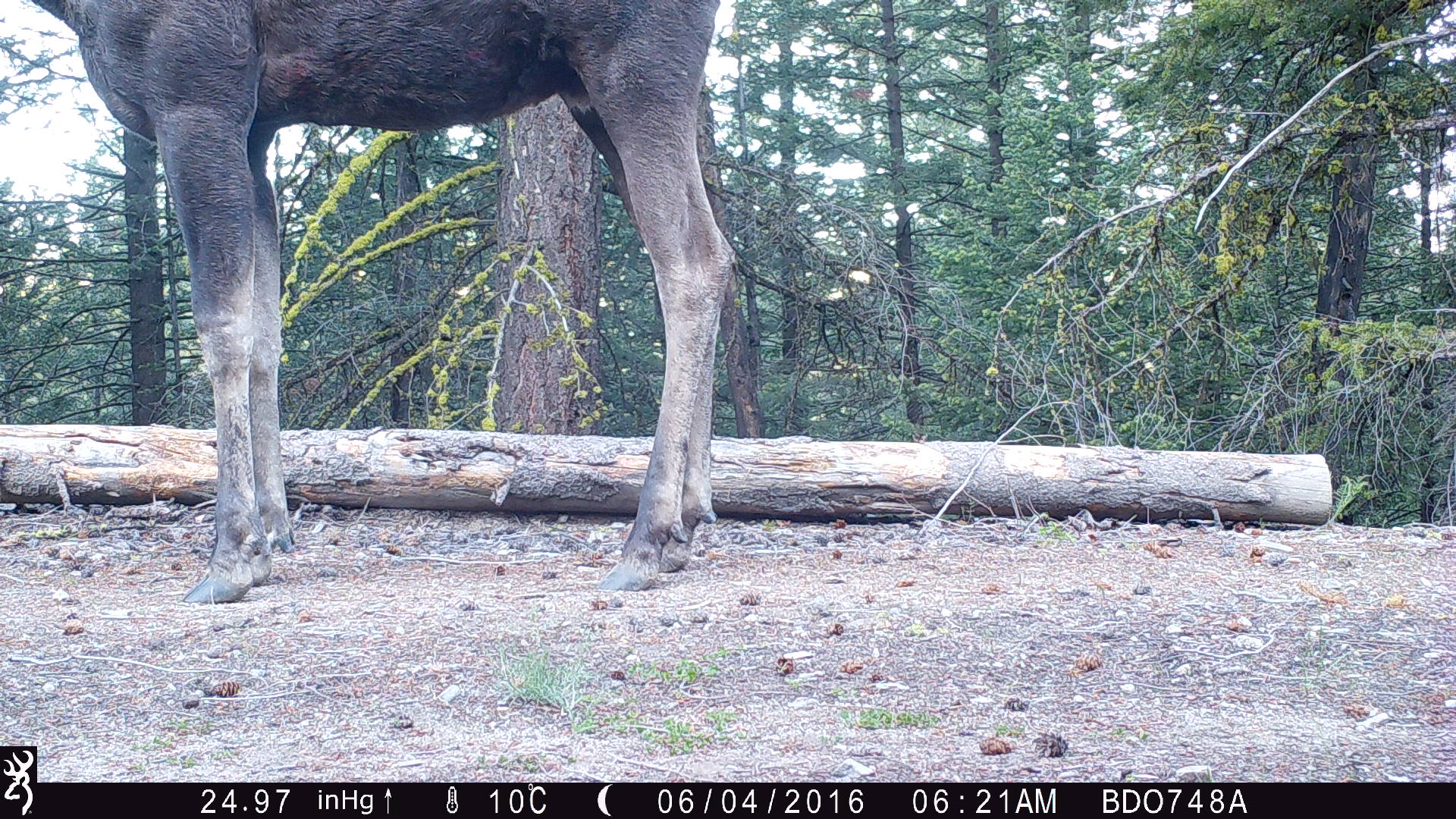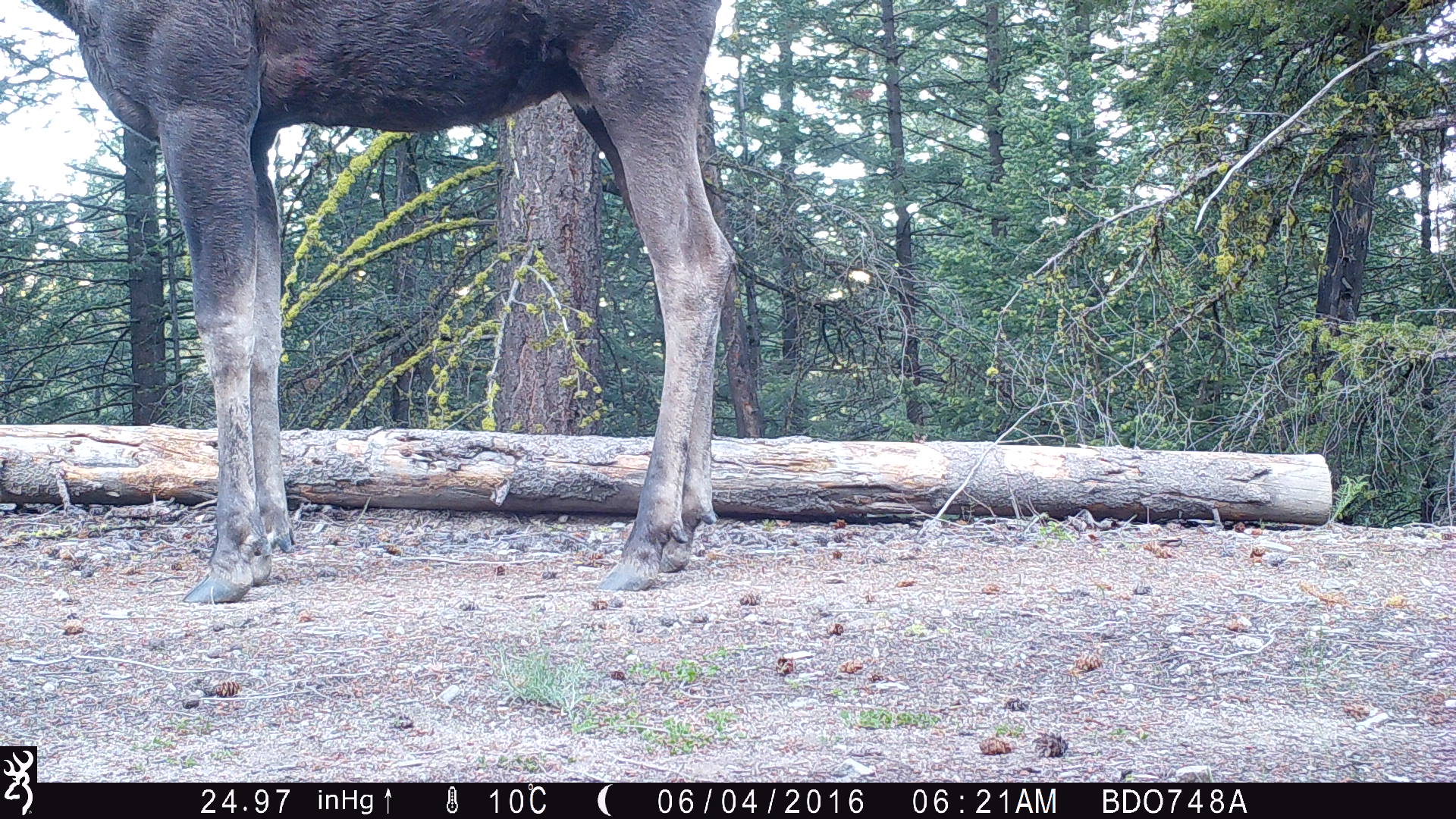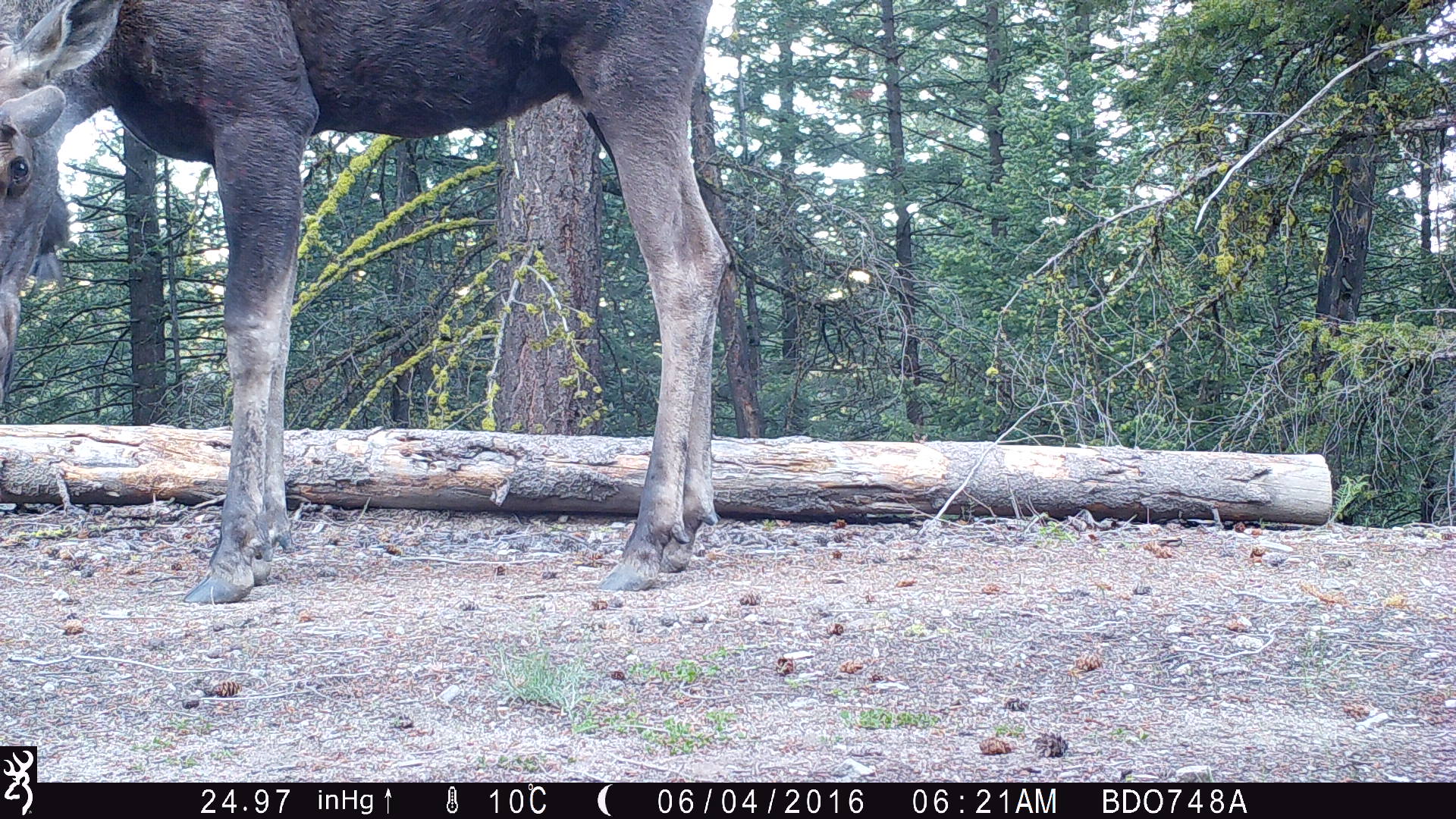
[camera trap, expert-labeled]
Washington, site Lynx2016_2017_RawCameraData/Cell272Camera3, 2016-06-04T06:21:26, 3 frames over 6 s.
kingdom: Animalia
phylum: Chordata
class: Mammalia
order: Artiodactyla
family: Cervidae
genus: Alces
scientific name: Alces alces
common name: moose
Alces alces (moose). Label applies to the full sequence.